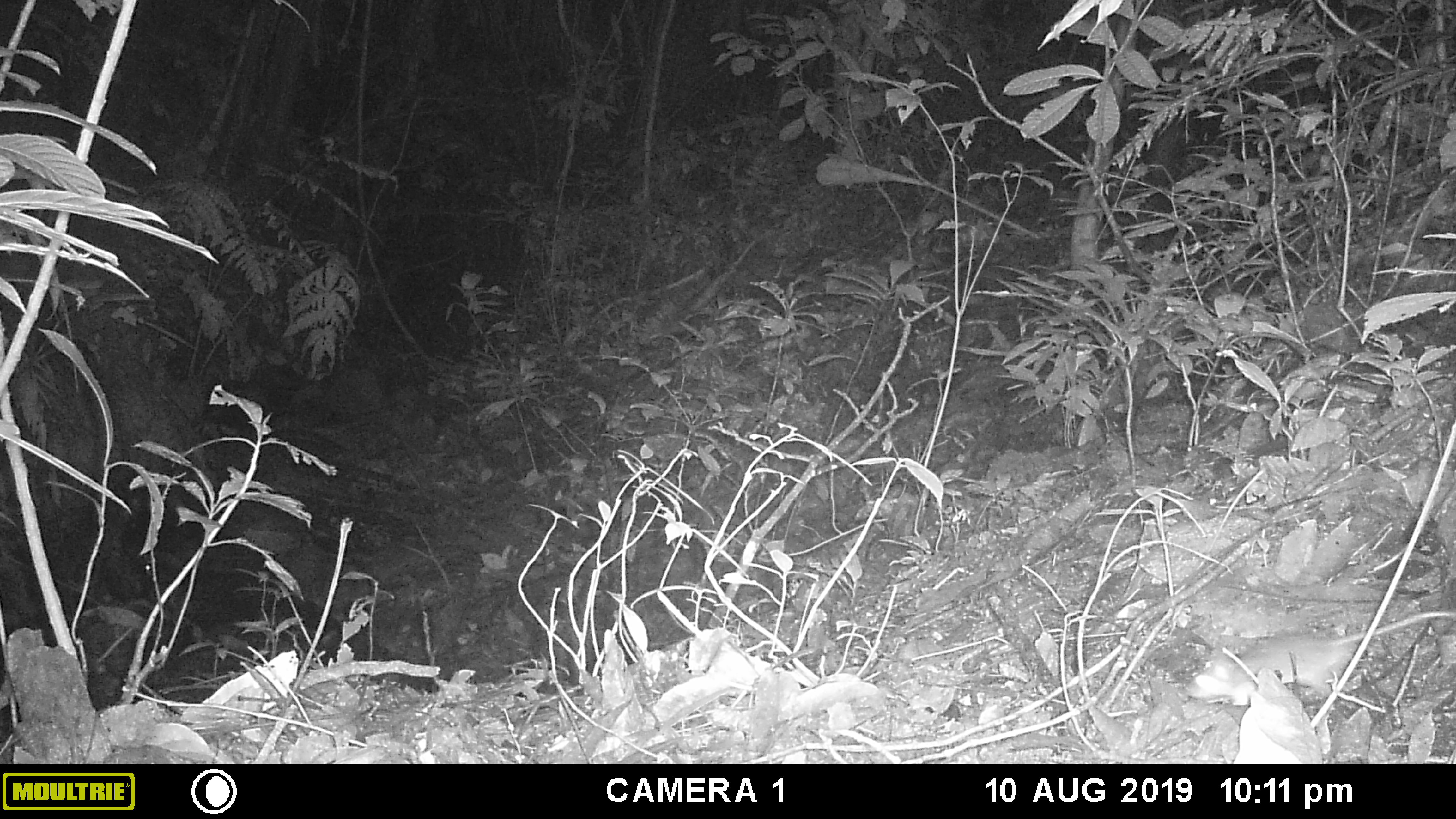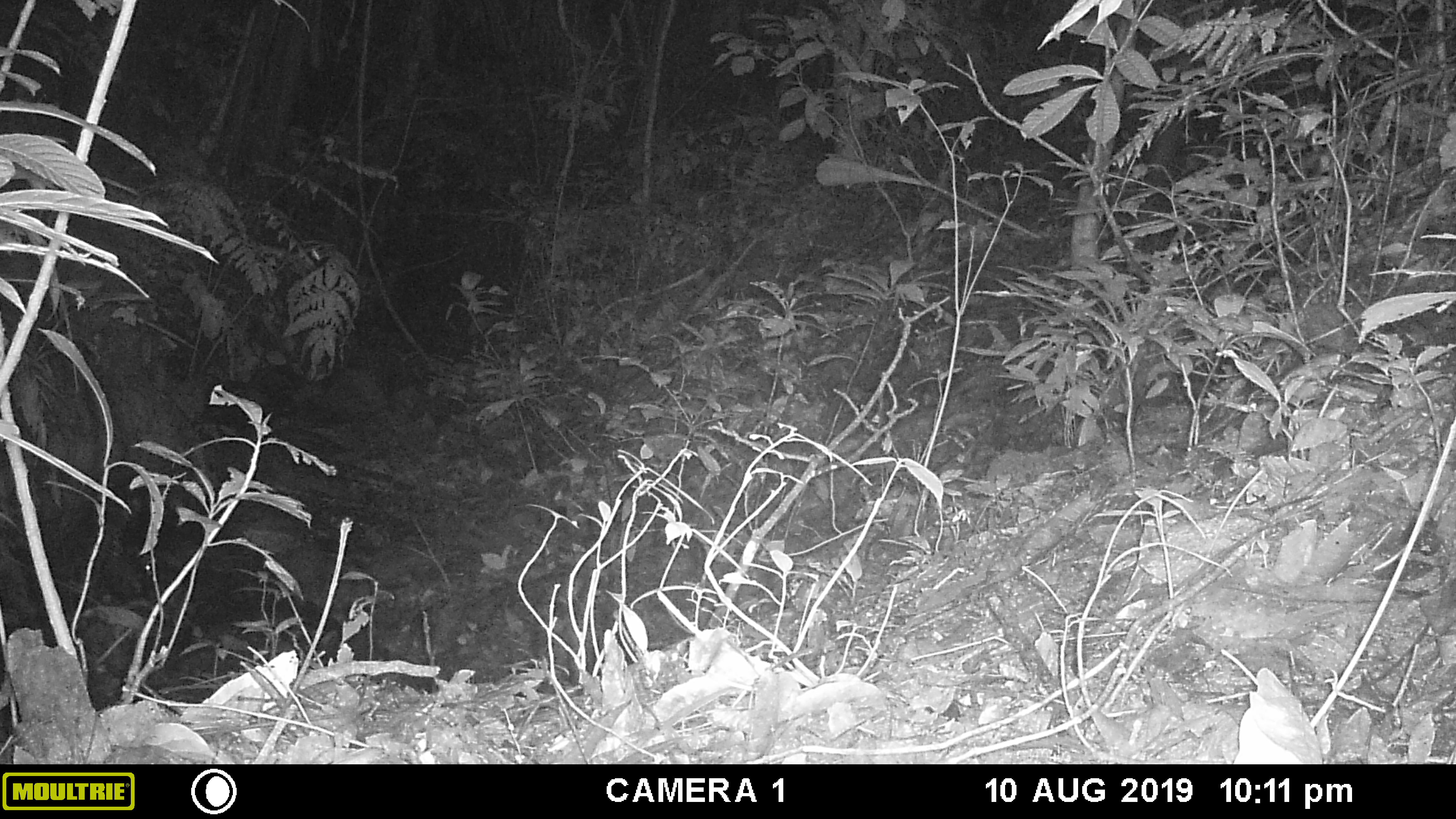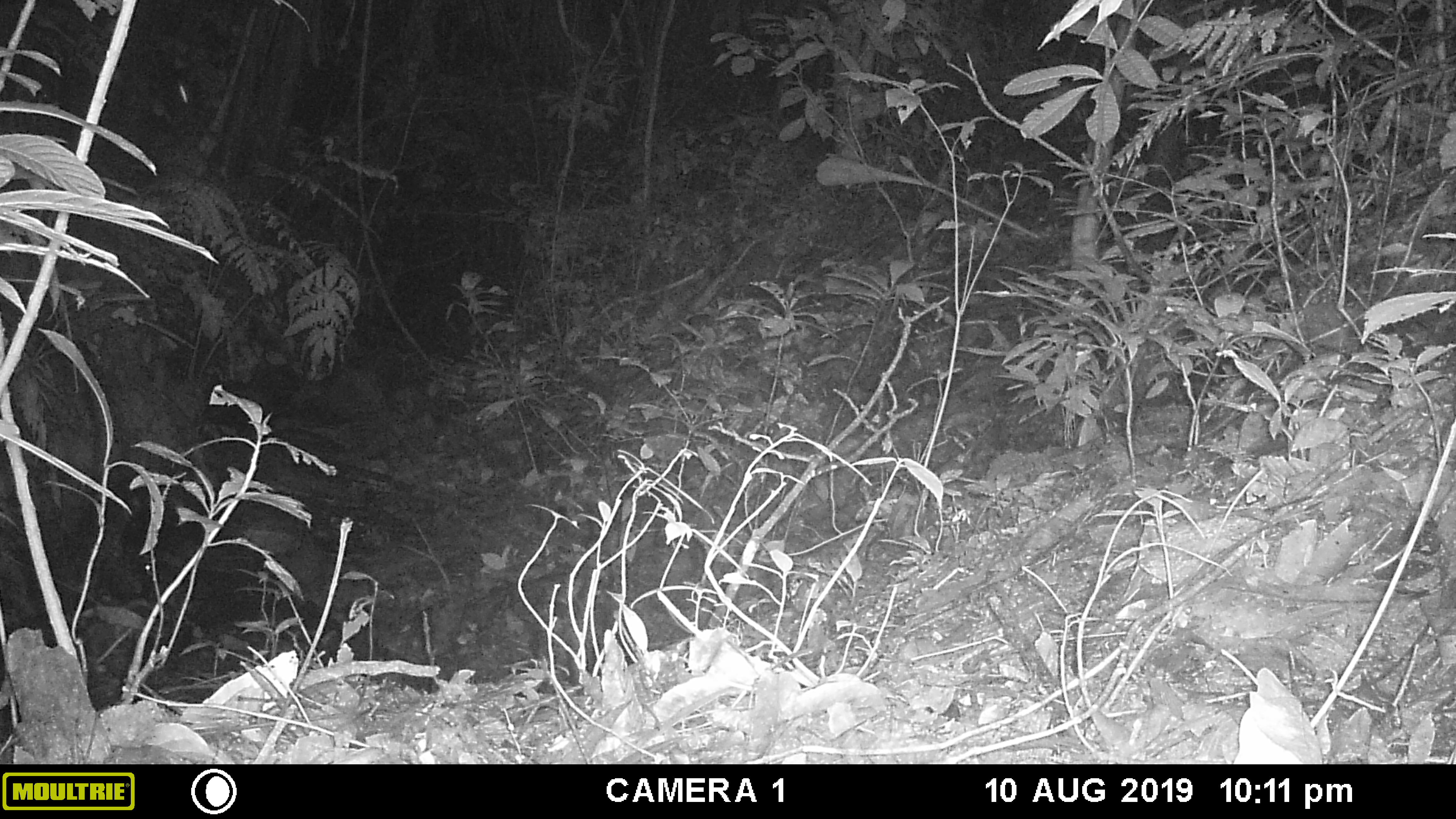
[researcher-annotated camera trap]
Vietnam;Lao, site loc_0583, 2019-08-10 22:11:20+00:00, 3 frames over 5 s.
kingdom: Animalia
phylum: Chordata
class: Mammalia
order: Rodentia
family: Muridae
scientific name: Muridae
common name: old-world mice and rats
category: unidentified murid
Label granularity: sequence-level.